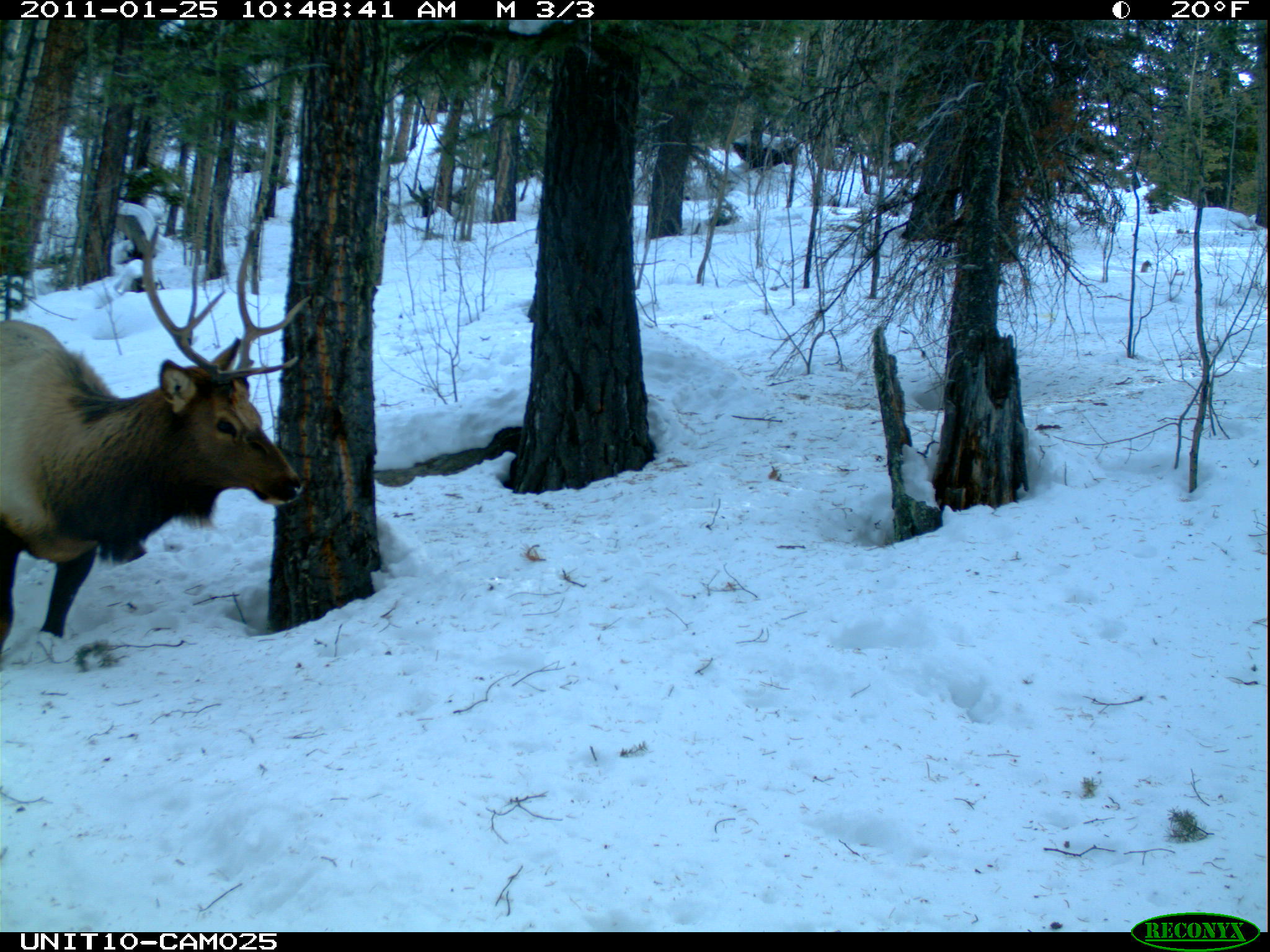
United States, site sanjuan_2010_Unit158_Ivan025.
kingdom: Animalia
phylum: Chordata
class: Mammalia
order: Artiodactyla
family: Cervidae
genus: Cervus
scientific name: Cervus elaphus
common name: red deer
Cervus elaphus (red deer).